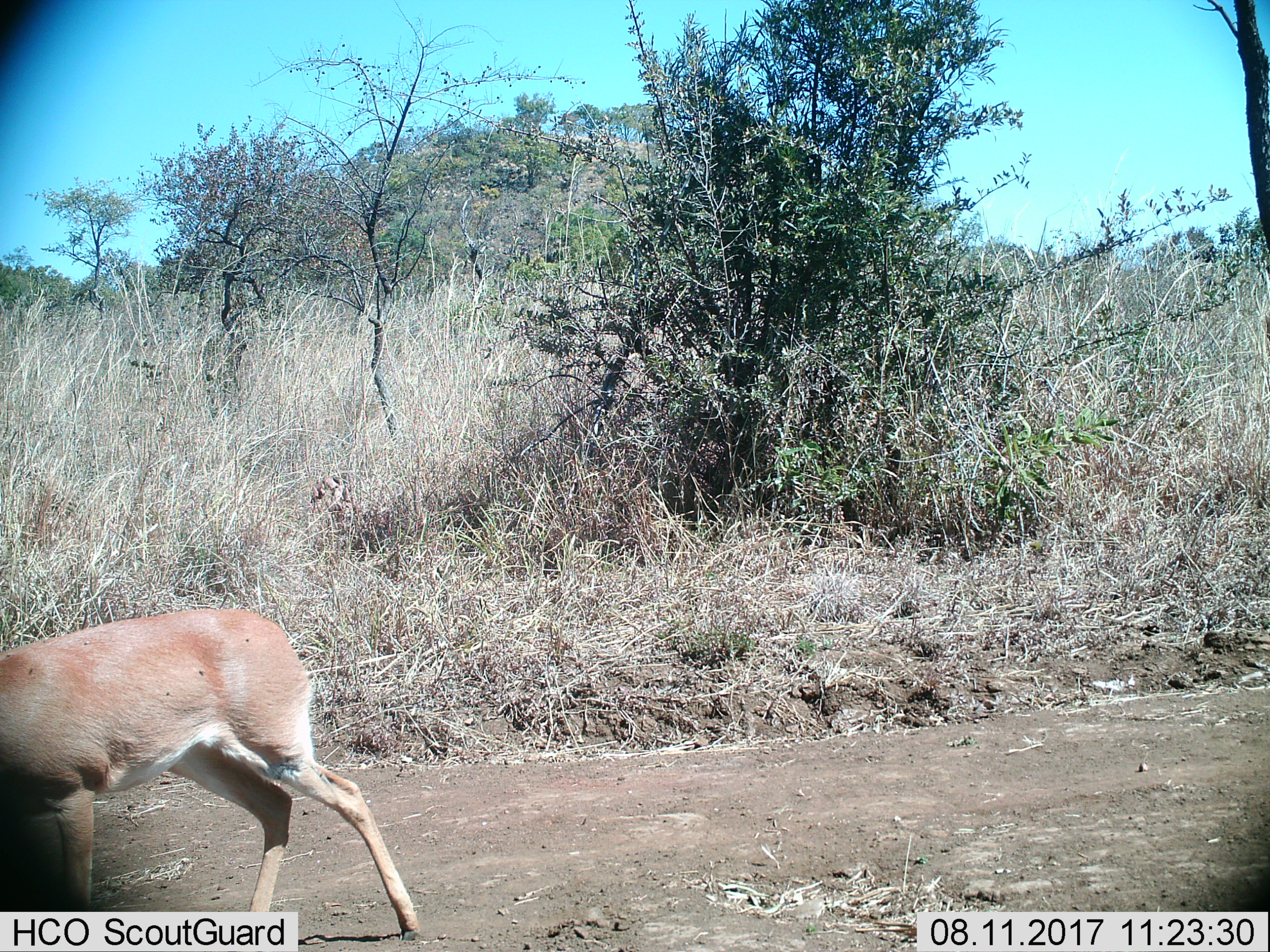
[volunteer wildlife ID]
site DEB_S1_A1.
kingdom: Animalia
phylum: Chordata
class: Mammalia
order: Artiodactyla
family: Bovidae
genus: Raphicerus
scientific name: Raphicerus campestris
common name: steenbok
Steenbok (Raphicerus campestris), count 1. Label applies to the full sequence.